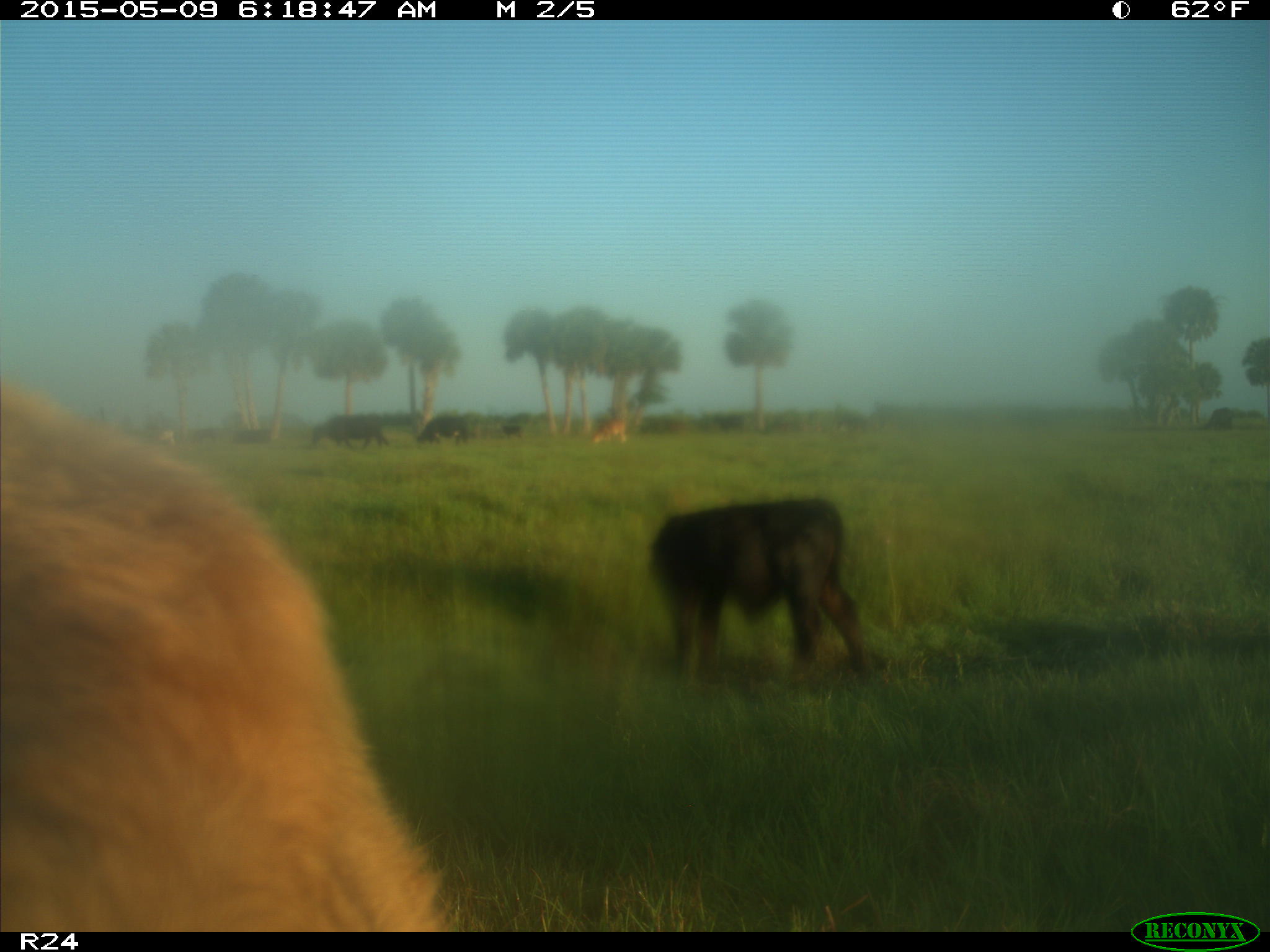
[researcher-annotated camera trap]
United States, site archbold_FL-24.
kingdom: Animalia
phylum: Chordata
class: Mammalia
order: Artiodactyla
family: Bovidae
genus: Bos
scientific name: Bos taurus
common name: domestic cow